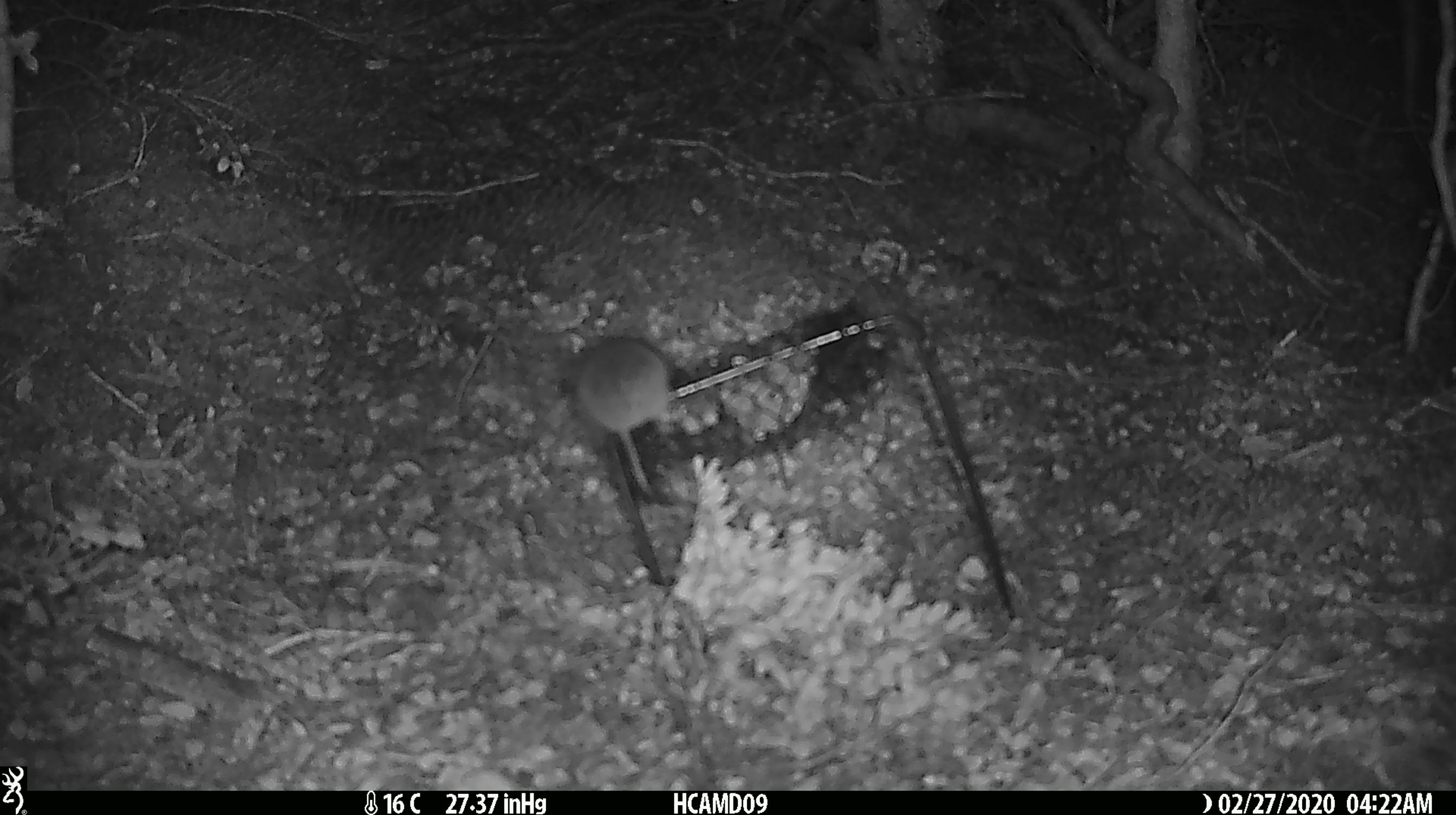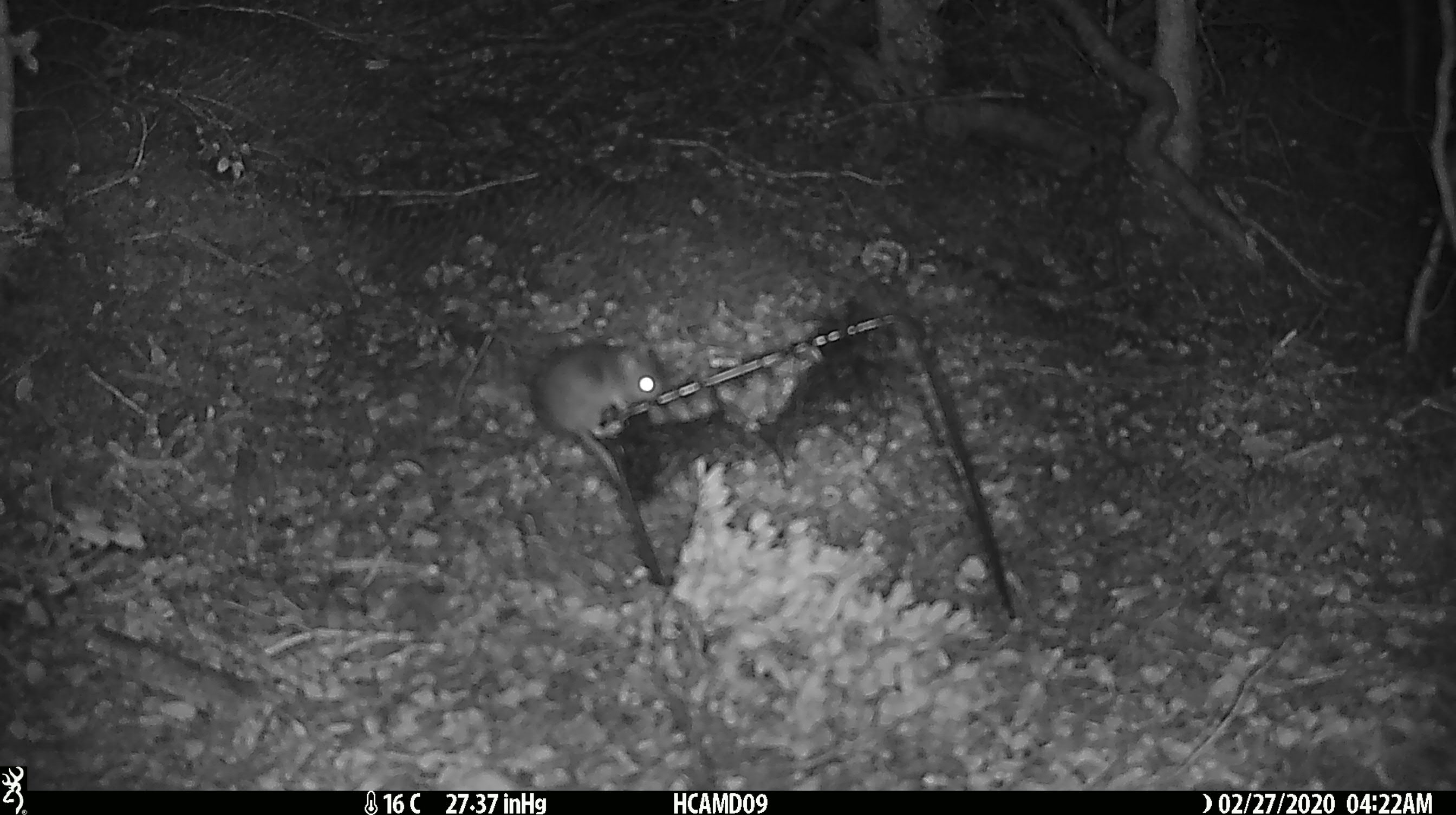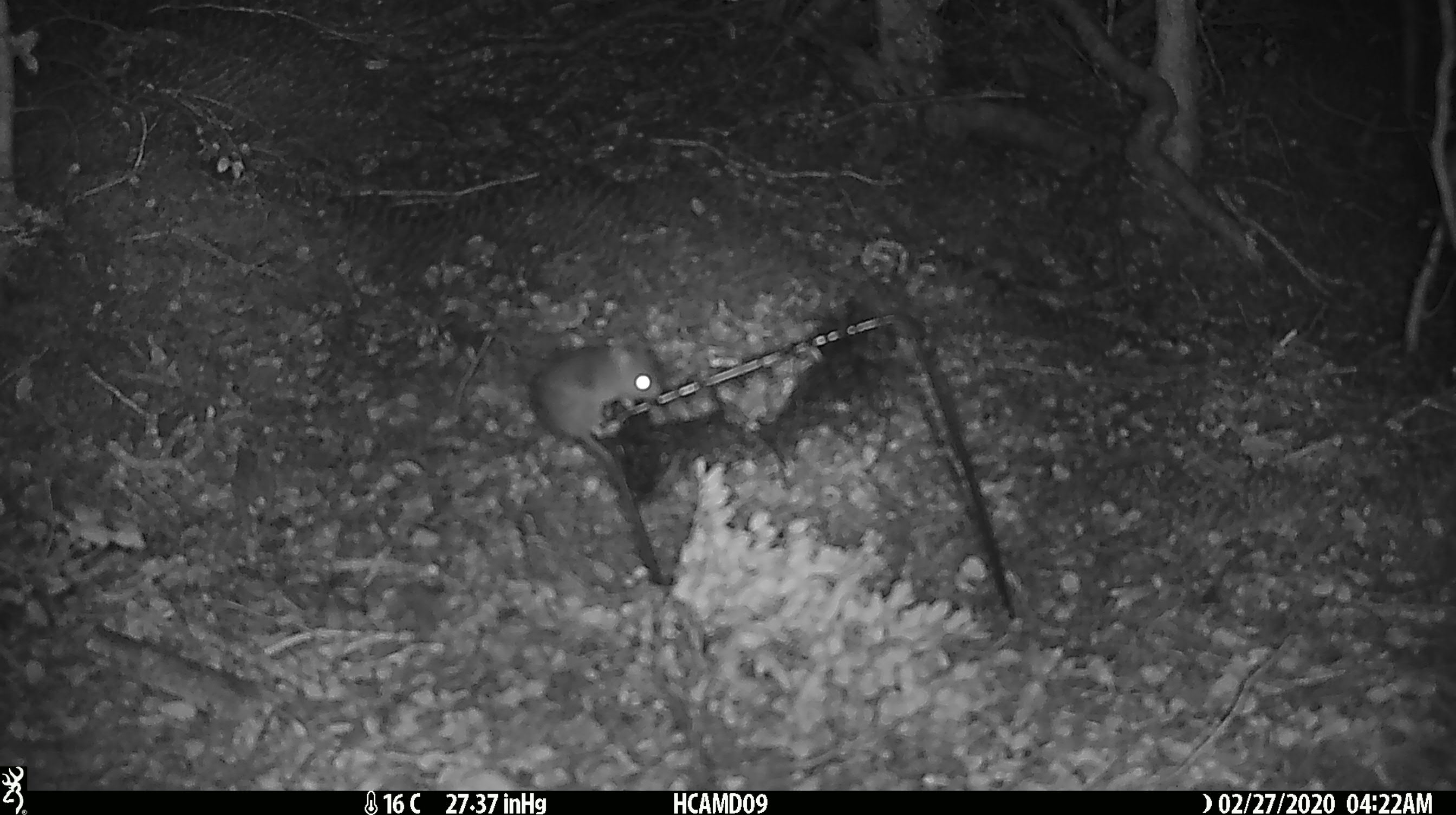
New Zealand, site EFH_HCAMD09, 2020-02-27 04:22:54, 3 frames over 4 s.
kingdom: Animalia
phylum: Chordata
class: Mammalia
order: Rodentia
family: Muridae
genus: Mus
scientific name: Mus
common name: mouse